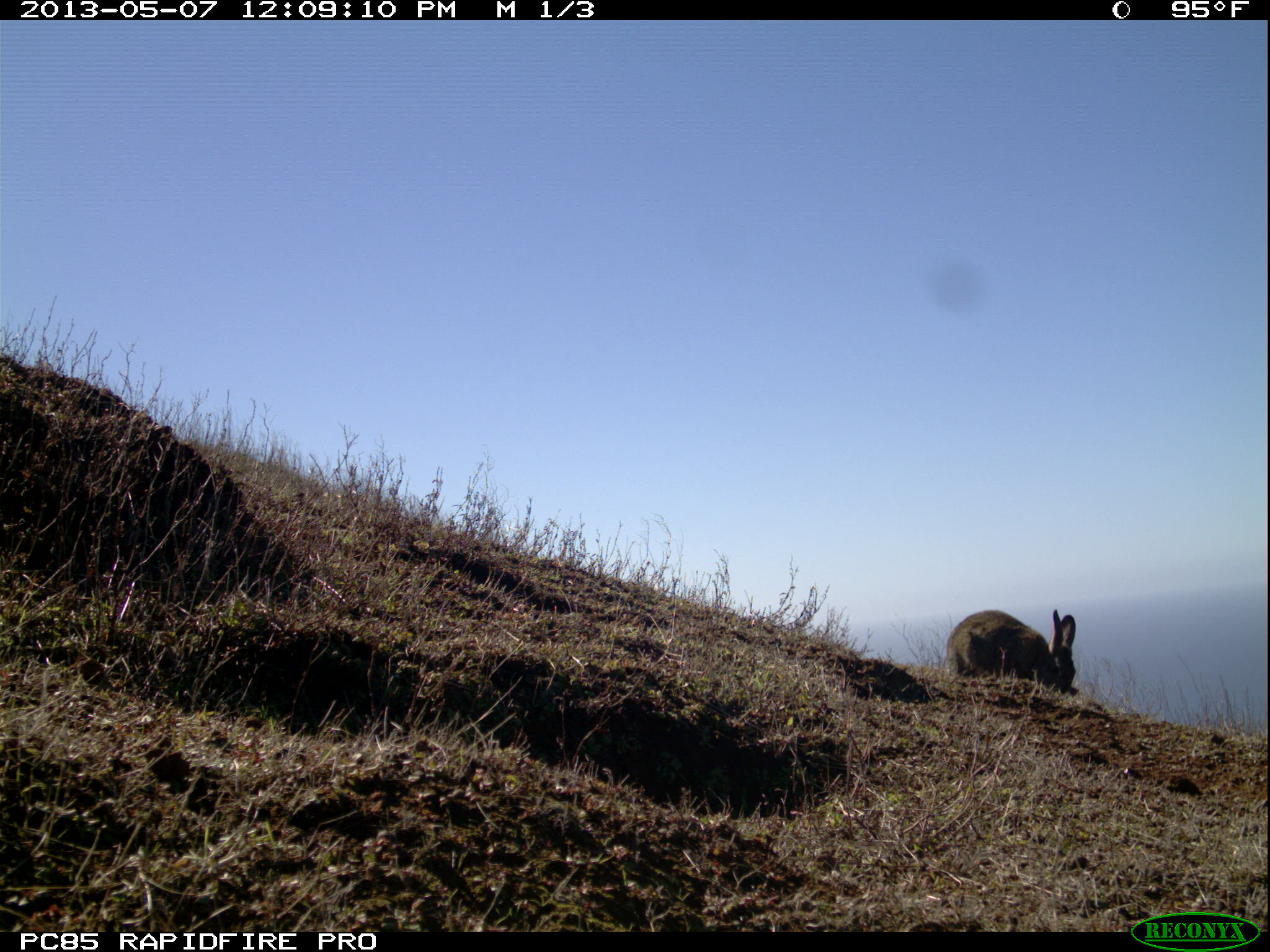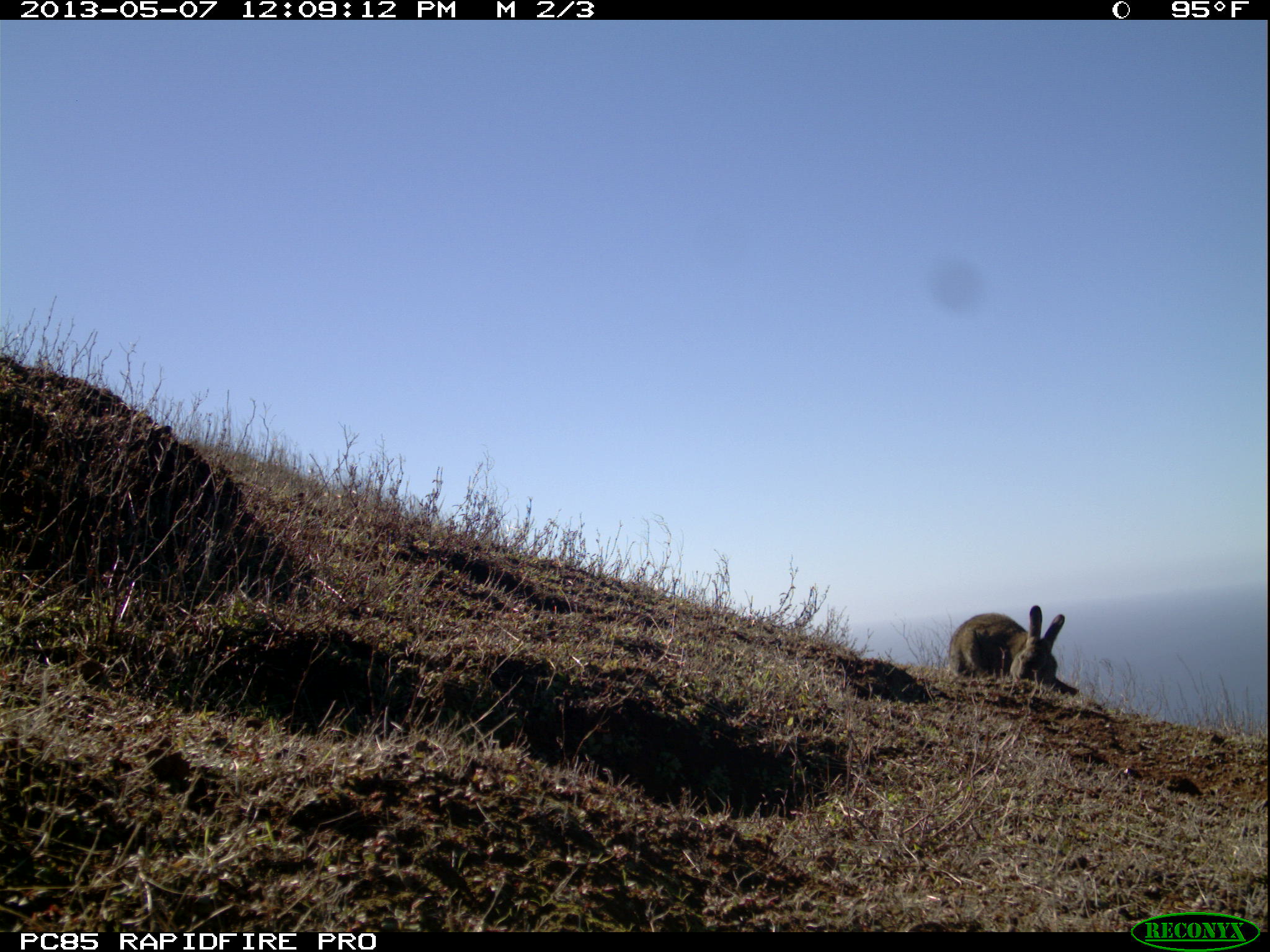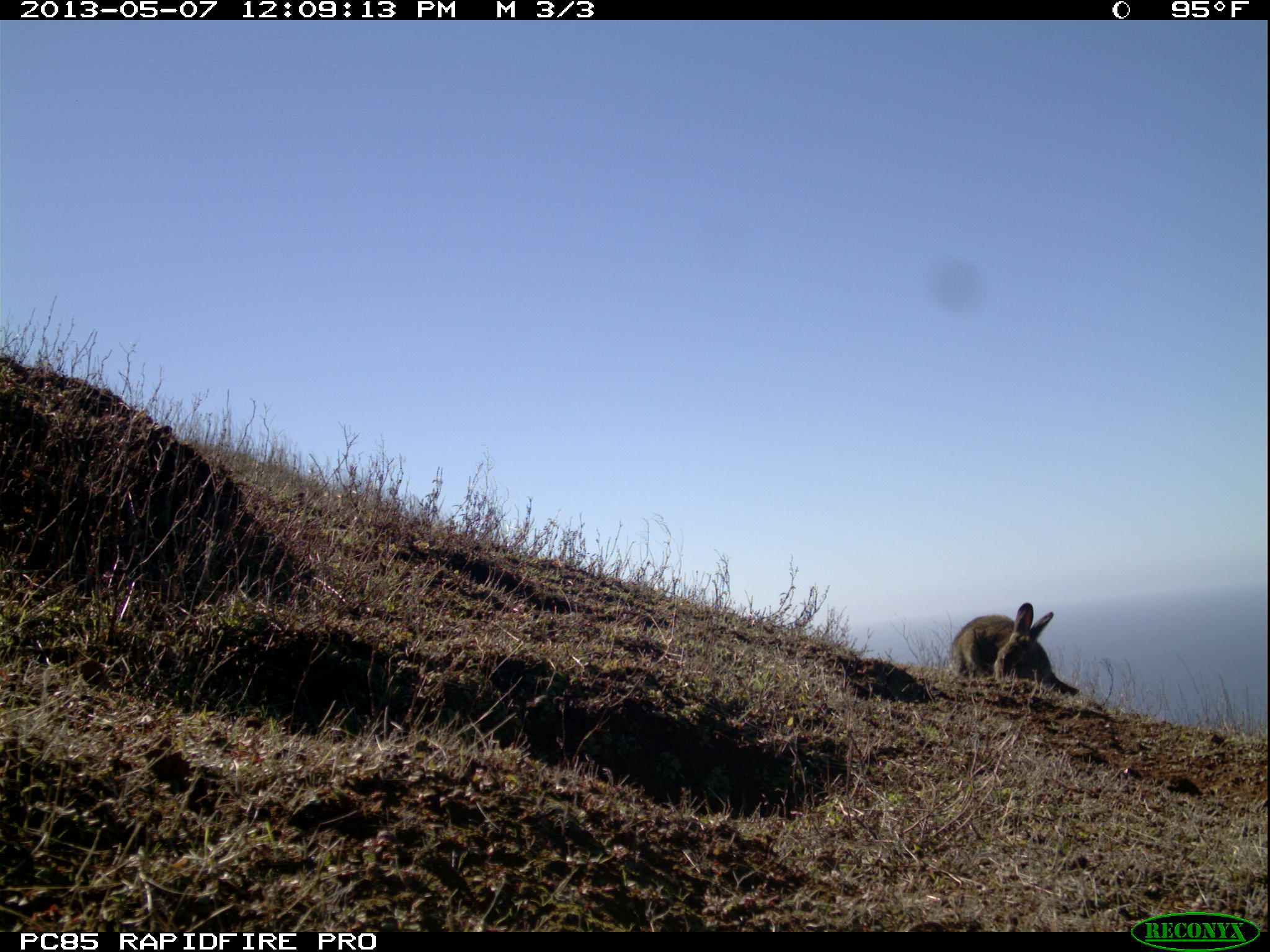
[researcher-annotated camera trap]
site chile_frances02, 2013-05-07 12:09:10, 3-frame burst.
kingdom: Animalia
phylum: Chordata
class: Mammalia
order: Lagomorpha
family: Leporidae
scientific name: Leporidae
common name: rabbits and hares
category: rabbit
Rabbit (rabbits and hares) (Leporidae).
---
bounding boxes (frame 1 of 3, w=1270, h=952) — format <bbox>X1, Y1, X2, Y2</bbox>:
rabbit: <bbox>939, 607, 1079, 699</bbox>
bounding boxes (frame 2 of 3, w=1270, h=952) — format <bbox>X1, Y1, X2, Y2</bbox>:
rabbit: <bbox>943, 606, 1069, 697</bbox>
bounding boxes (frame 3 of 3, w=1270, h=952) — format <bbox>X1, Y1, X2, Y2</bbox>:
rabbit: <bbox>936, 595, 1062, 692</bbox>